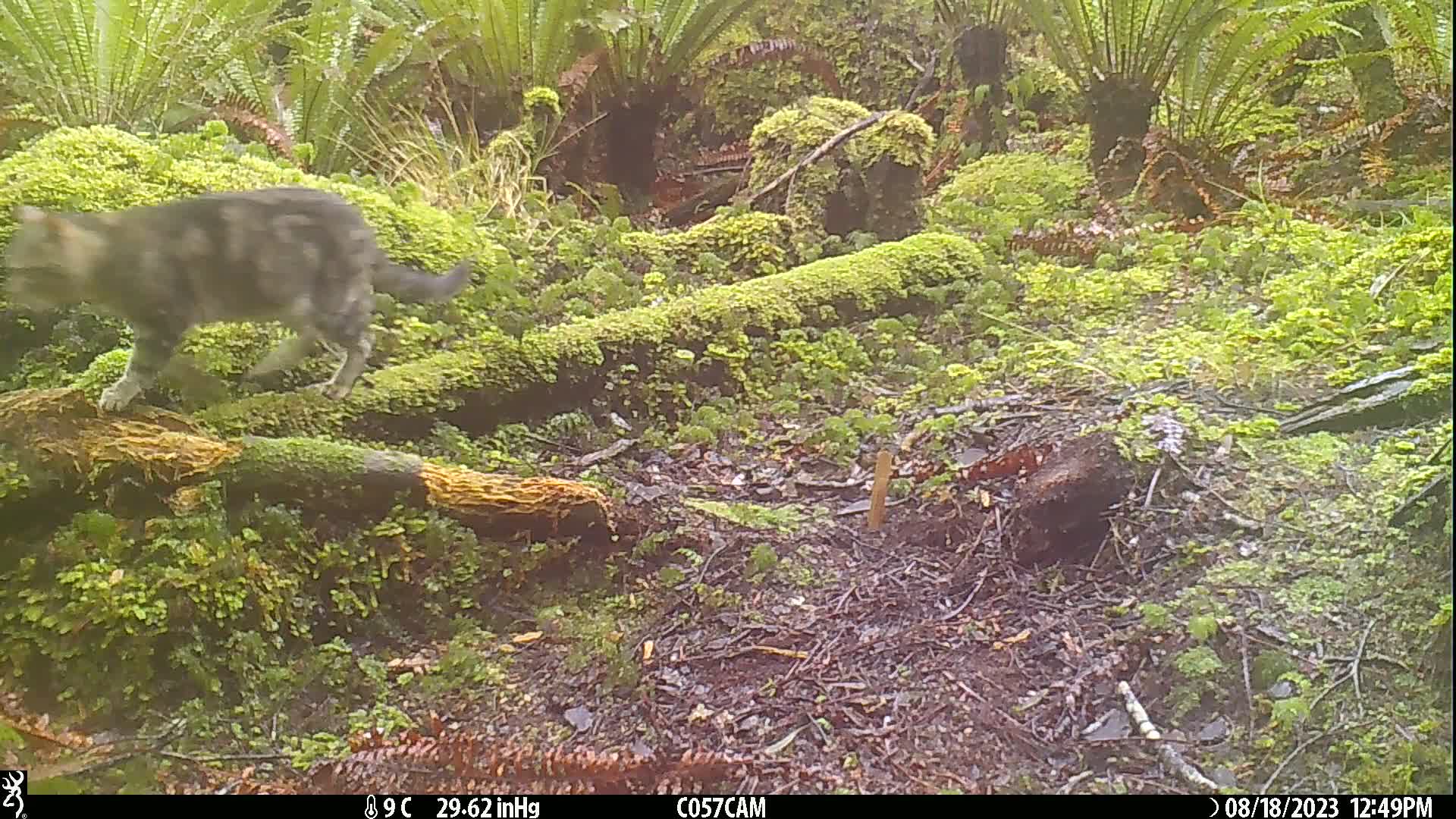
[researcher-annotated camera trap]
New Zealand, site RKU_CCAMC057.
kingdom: Animalia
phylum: Chordata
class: Mammalia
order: Carnivora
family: Felidae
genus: Felis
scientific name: Felis catus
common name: domestic cat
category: cat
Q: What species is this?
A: Cat (domestic cat) (Felis catus).